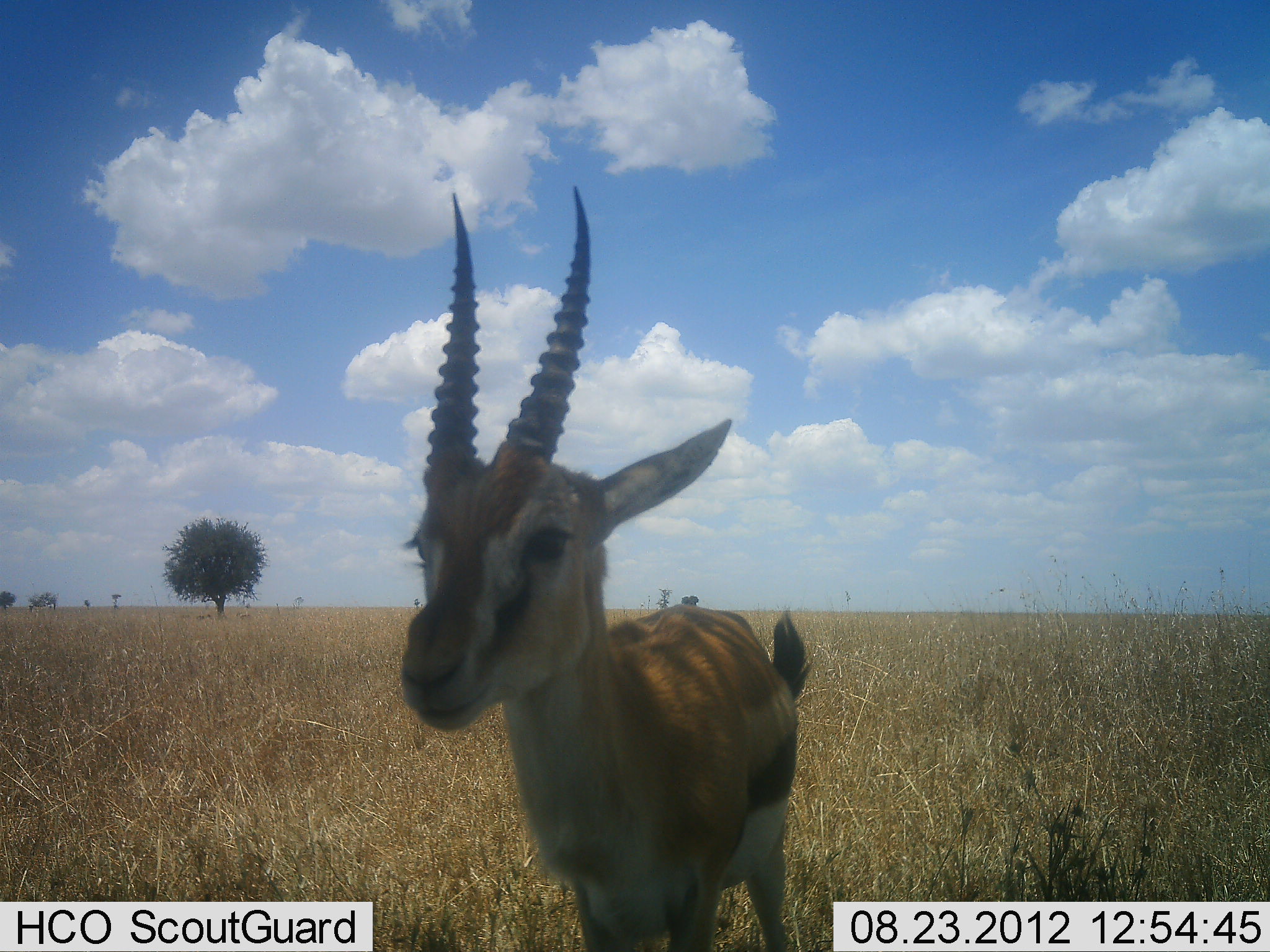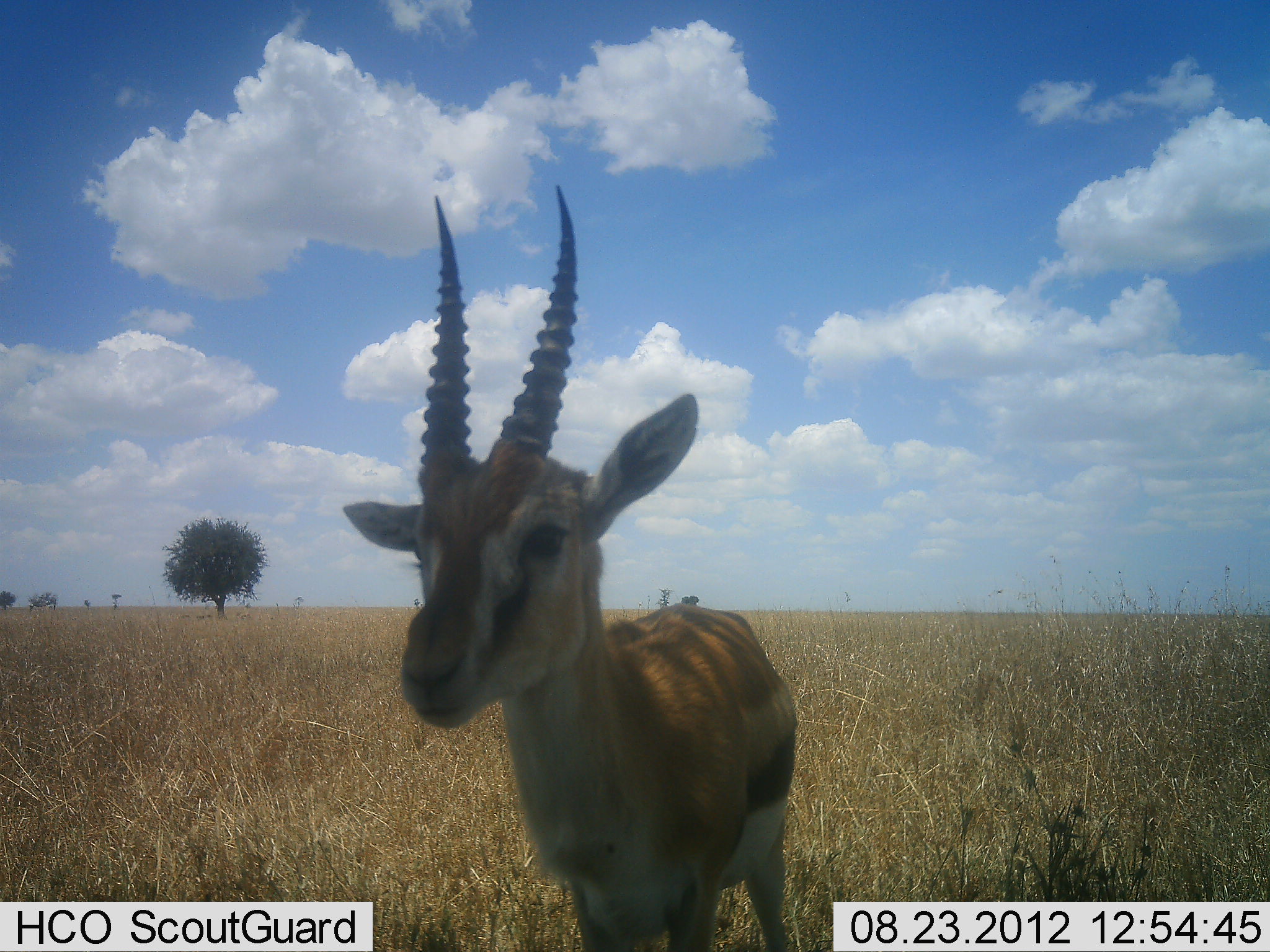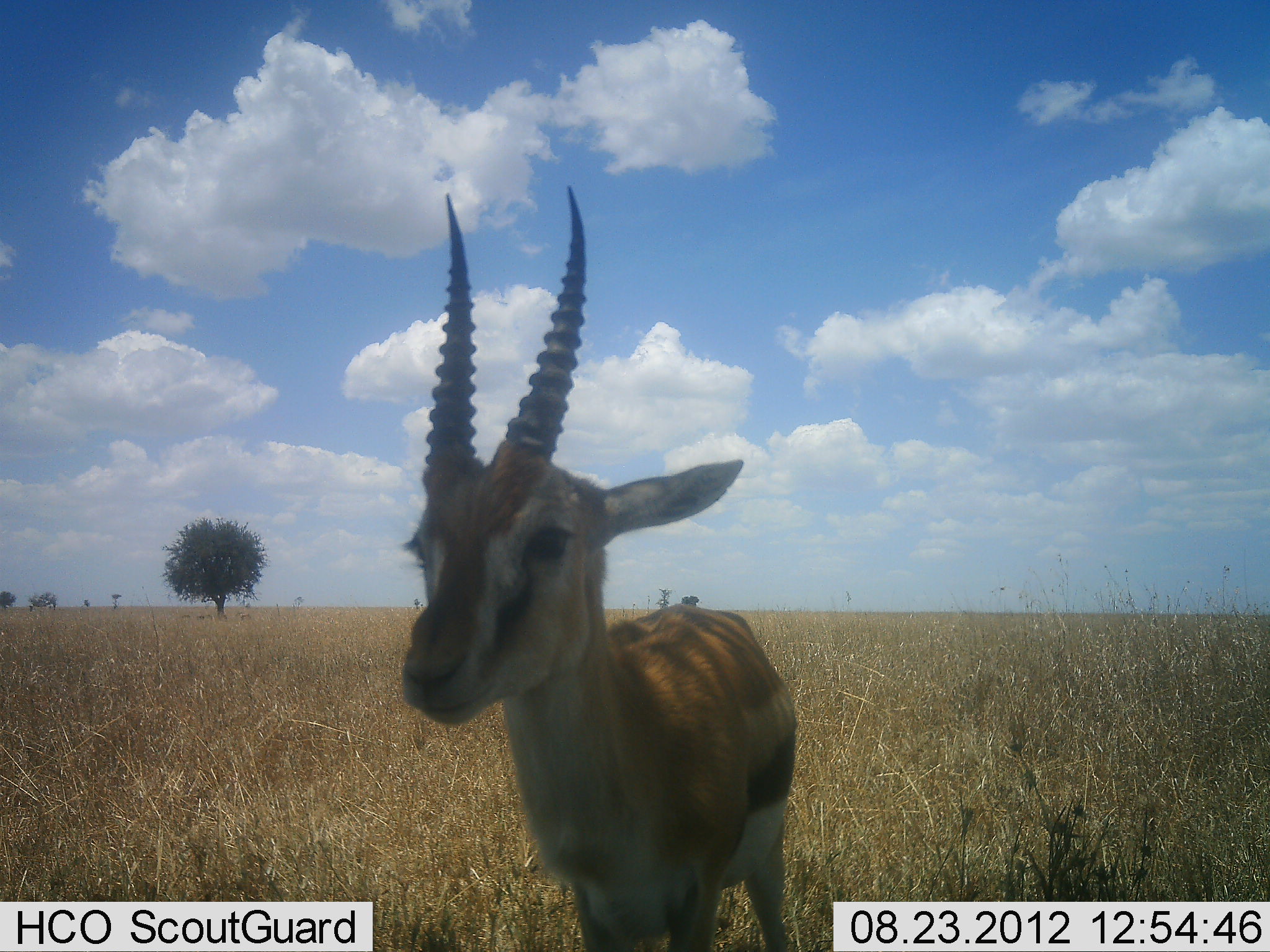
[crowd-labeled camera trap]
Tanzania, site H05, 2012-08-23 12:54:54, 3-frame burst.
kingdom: Animalia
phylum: Chordata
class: Mammalia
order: Artiodactyla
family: Bovidae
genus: Eudorcas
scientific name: Eudorcas thomsonii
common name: thomson's gazelle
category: gazellethomsons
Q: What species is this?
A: Gazellethomsons (thomson's gazelle) (Eudorcas thomsonii).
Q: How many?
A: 1.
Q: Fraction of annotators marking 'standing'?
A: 90%.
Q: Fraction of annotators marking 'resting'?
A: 0%.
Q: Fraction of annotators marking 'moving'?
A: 0%.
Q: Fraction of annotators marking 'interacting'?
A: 0%.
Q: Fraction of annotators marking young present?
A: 10%.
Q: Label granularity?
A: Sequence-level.